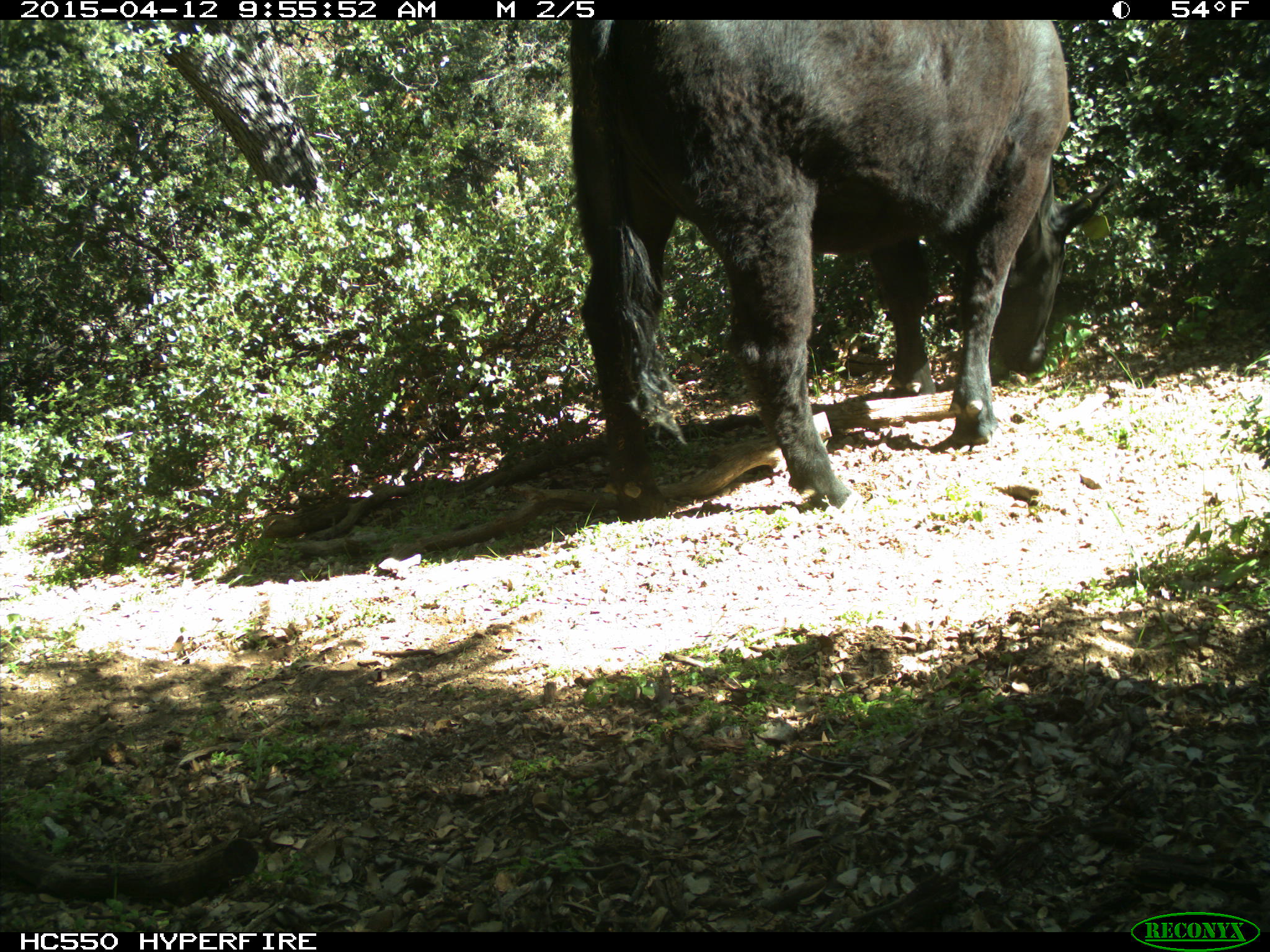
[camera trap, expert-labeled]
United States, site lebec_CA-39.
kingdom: Animalia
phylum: Chordata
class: Mammalia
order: Artiodactyla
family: Bovidae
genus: Bos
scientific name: Bos taurus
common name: domestic cow